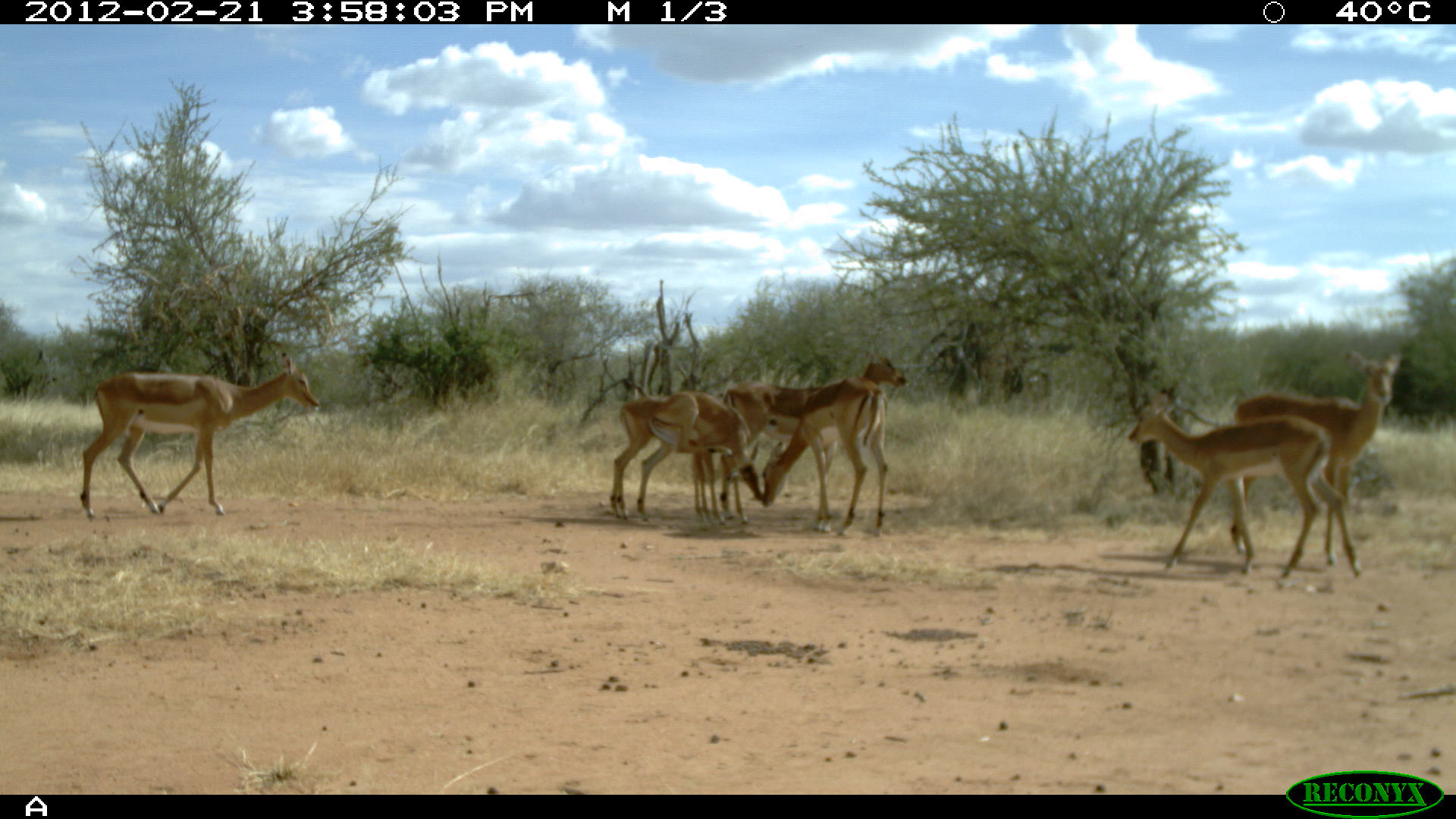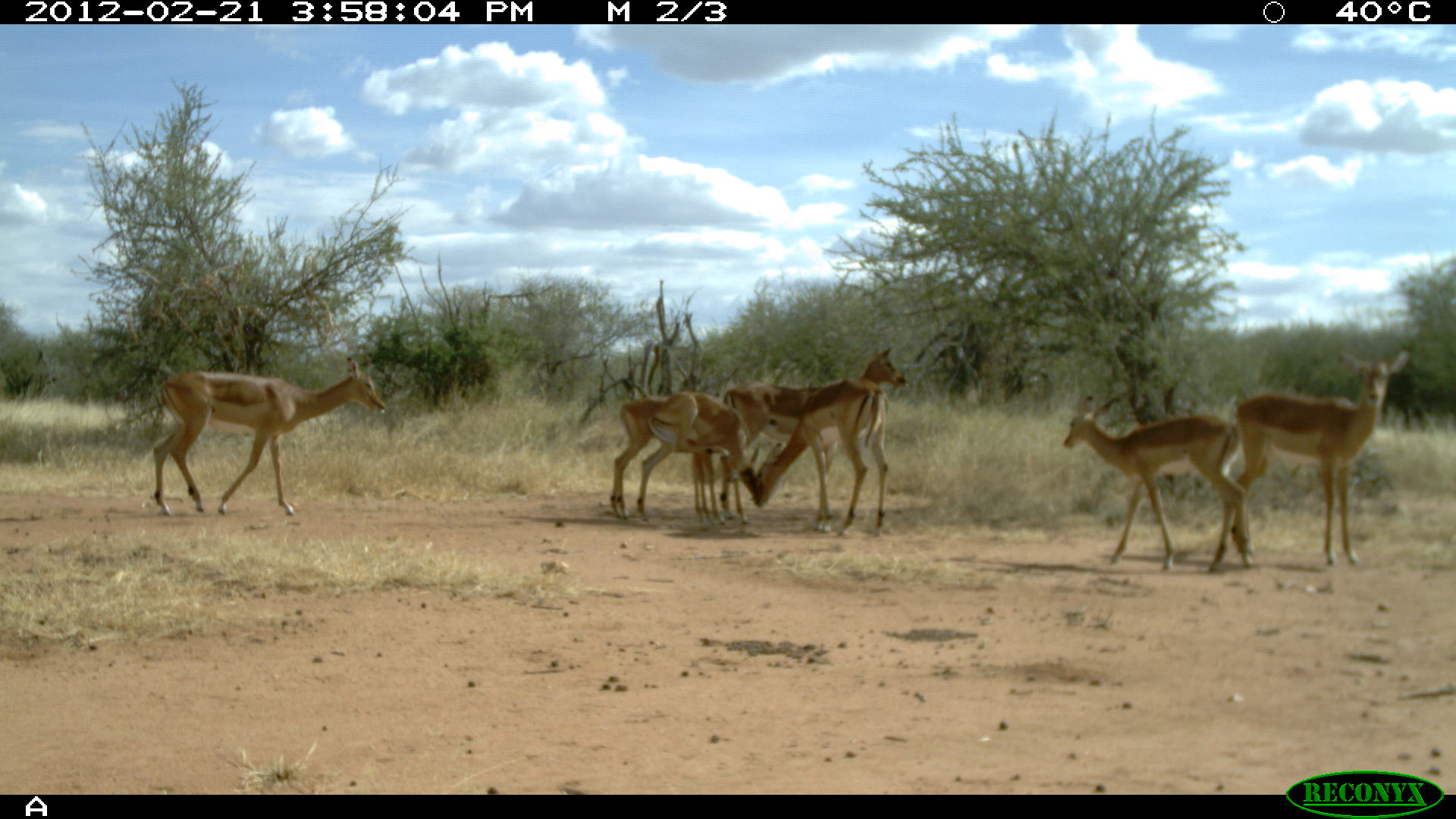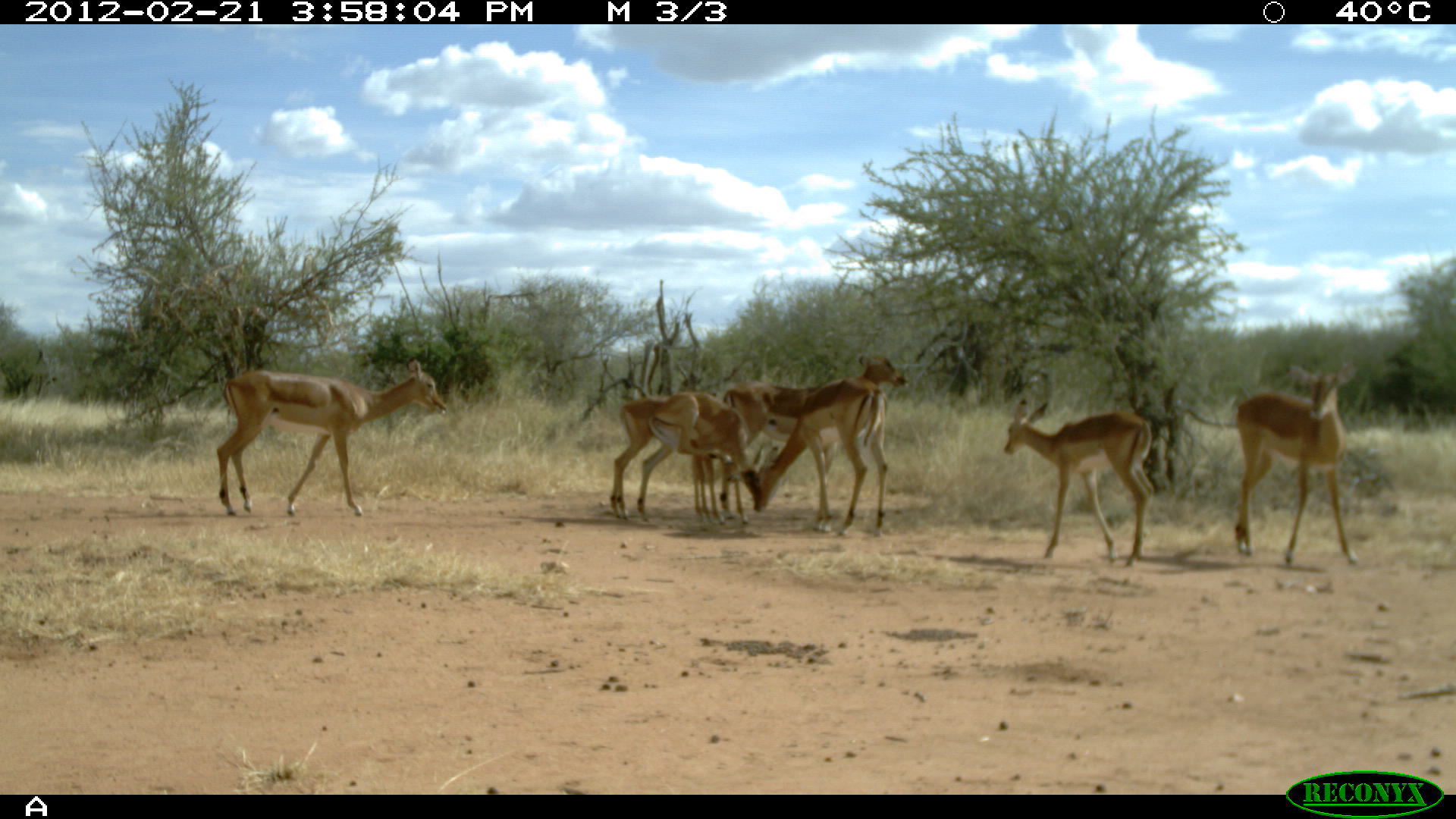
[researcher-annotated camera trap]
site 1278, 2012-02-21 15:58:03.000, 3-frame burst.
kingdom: Animalia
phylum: Chordata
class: Mammalia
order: Artiodactyla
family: Bovidae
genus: Aepyceros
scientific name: Aepyceros melampus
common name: impala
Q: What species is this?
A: Aepyceros melampus (impala).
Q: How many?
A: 7.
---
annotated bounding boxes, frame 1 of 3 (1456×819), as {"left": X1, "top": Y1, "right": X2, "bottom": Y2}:
aepyceros melampus: {"left": 1121, "top": 387, "right": 1366, "bottom": 584}; {"left": 74, "top": 339, "right": 326, "bottom": 524}; {"left": 1226, "top": 347, "right": 1412, "bottom": 573}; {"left": 702, "top": 347, "right": 913, "bottom": 533}; {"left": 609, "top": 365, "right": 772, "bottom": 526}; {"left": 759, "top": 371, "right": 896, "bottom": 542}; {"left": 630, "top": 381, "right": 773, "bottom": 526}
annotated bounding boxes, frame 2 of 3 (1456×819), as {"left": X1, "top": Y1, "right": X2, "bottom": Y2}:
aepyceros melampus: {"left": 141, "top": 348, "right": 386, "bottom": 520}; {"left": 1226, "top": 347, "right": 1412, "bottom": 573}; {"left": 1056, "top": 385, "right": 1259, "bottom": 575}; {"left": 713, "top": 347, "right": 913, "bottom": 533}; {"left": 759, "top": 371, "right": 896, "bottom": 542}; {"left": 607, "top": 387, "right": 762, "bottom": 526}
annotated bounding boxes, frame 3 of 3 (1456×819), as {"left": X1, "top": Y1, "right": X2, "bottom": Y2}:
aepyceros melampus: {"left": 202, "top": 351, "right": 447, "bottom": 524}; {"left": 702, "top": 347, "right": 913, "bottom": 533}; {"left": 1226, "top": 352, "right": 1365, "bottom": 573}; {"left": 998, "top": 392, "right": 1160, "bottom": 573}; {"left": 759, "top": 371, "right": 896, "bottom": 542}; {"left": 609, "top": 385, "right": 772, "bottom": 526}